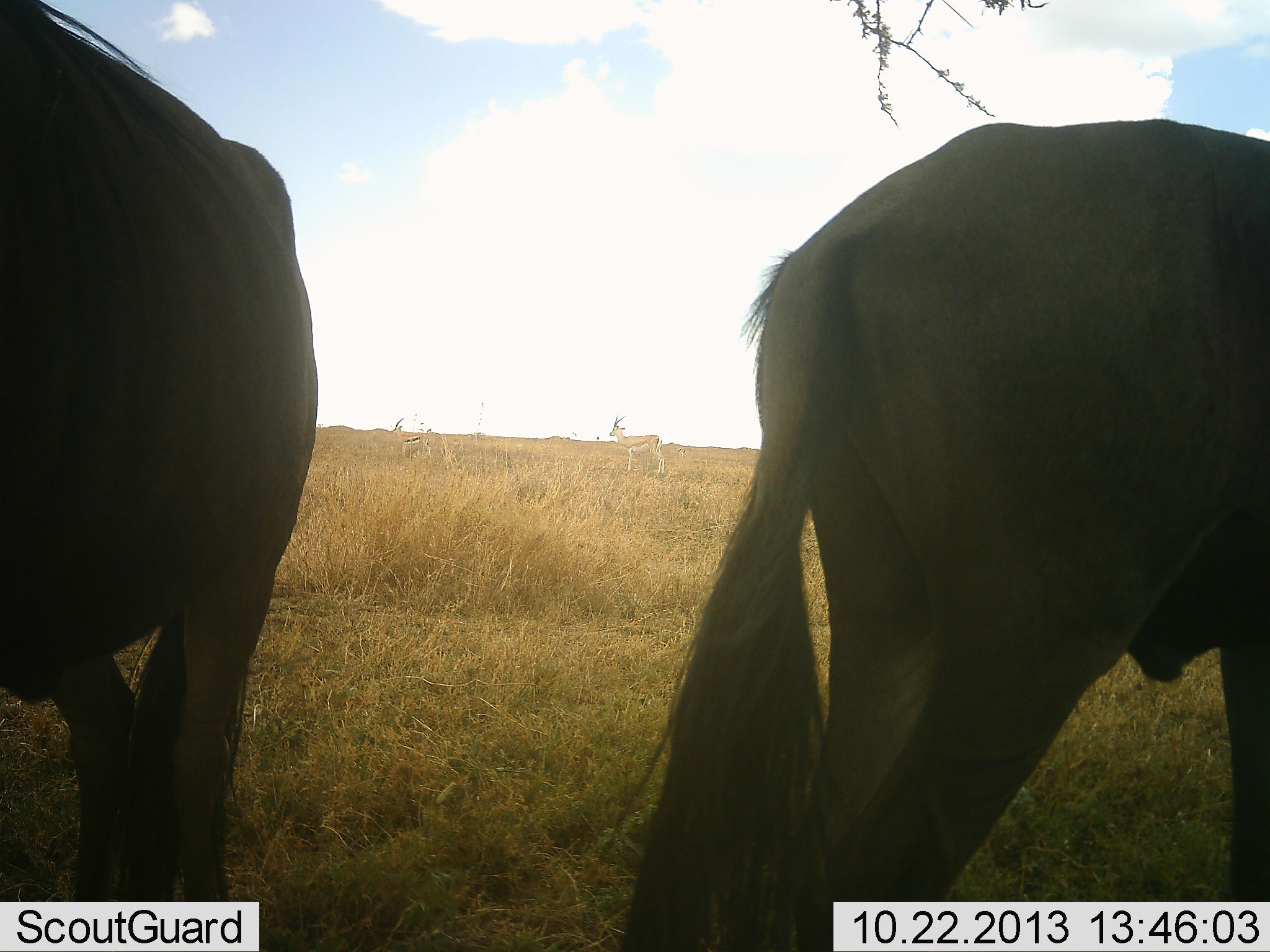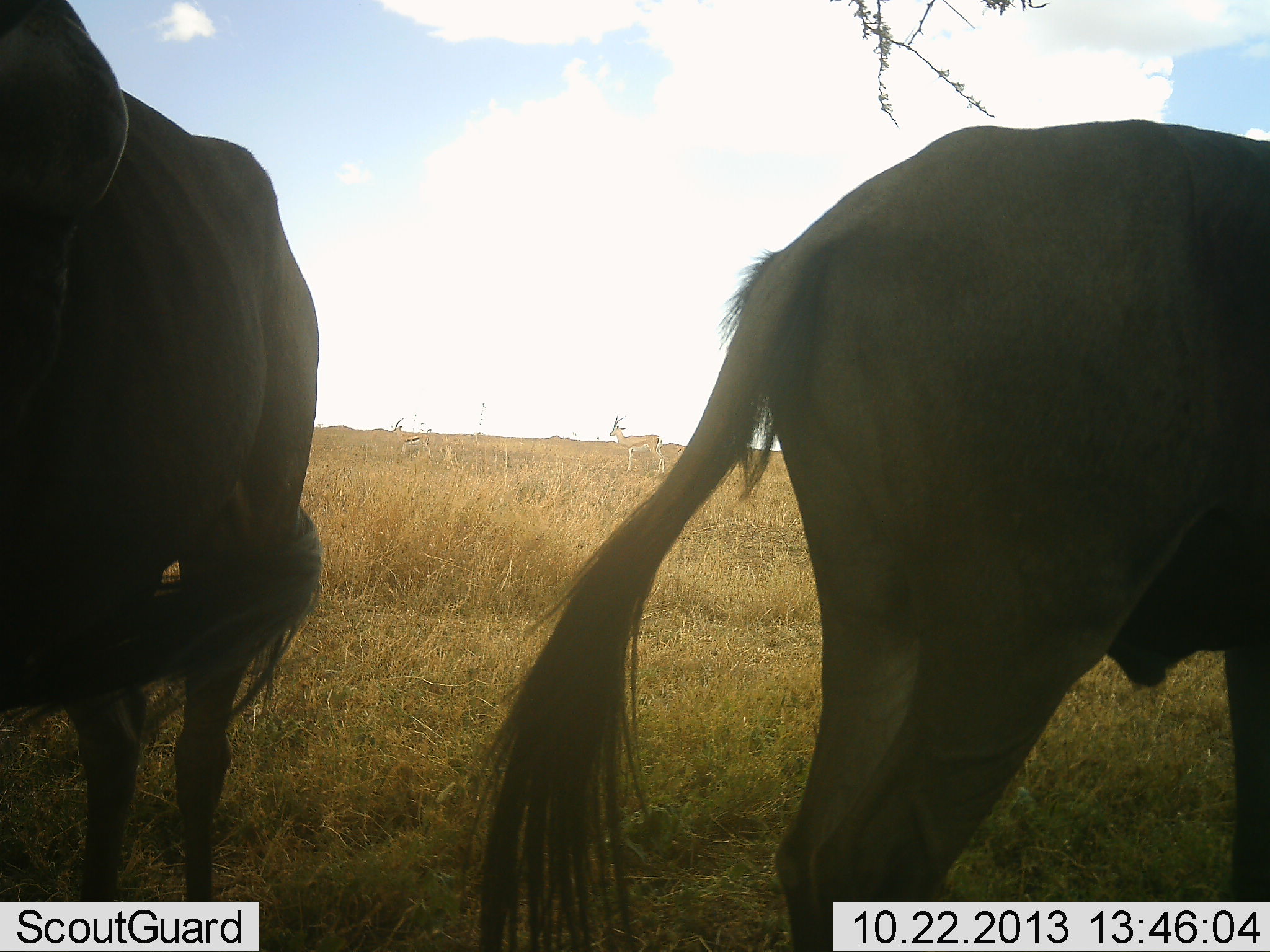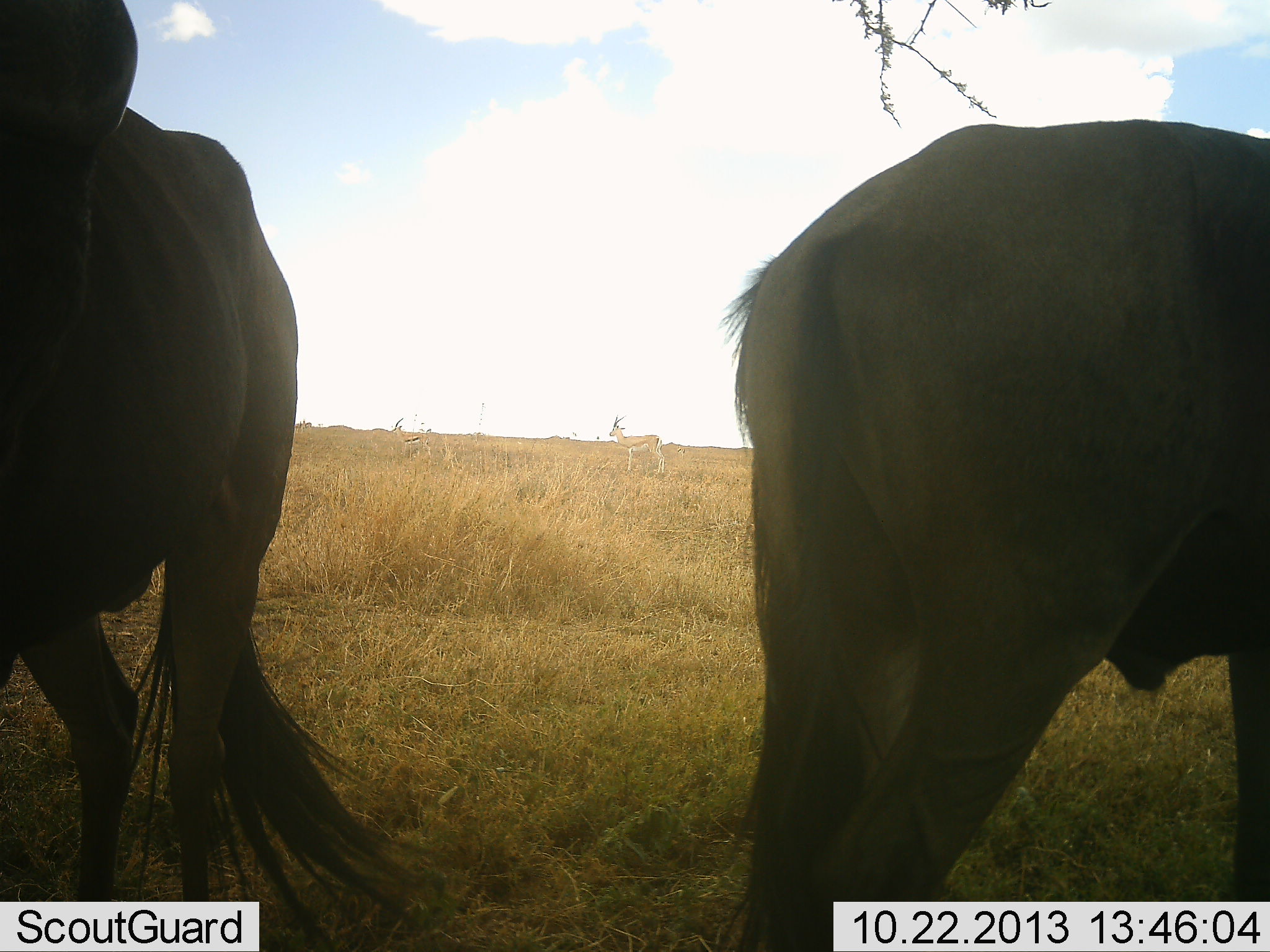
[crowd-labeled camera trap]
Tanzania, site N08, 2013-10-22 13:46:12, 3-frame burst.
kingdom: Animalia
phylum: Chordata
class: Mammalia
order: Artiodactyla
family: Bovidae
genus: Connochaetes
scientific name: Connochaetes taurinus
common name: blue wildebeest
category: wildebeest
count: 2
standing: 100%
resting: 0%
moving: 0%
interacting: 0%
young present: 0%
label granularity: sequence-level